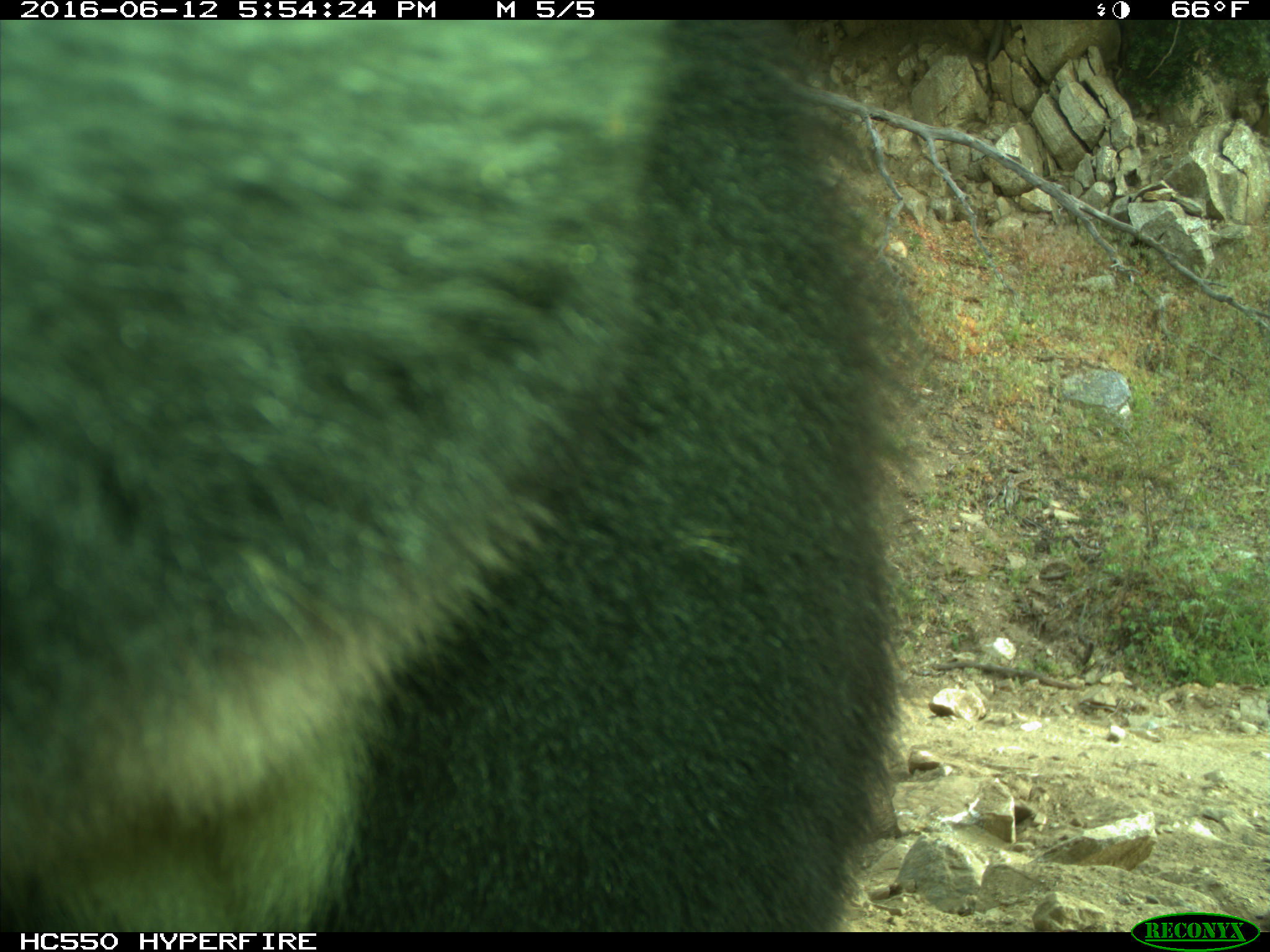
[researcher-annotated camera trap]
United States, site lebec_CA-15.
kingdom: Animalia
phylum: Chordata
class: Mammalia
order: Carnivora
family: Ursidae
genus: Ursus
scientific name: Ursus americanus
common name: american black bear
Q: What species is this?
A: Ursus americanus (american black bear).